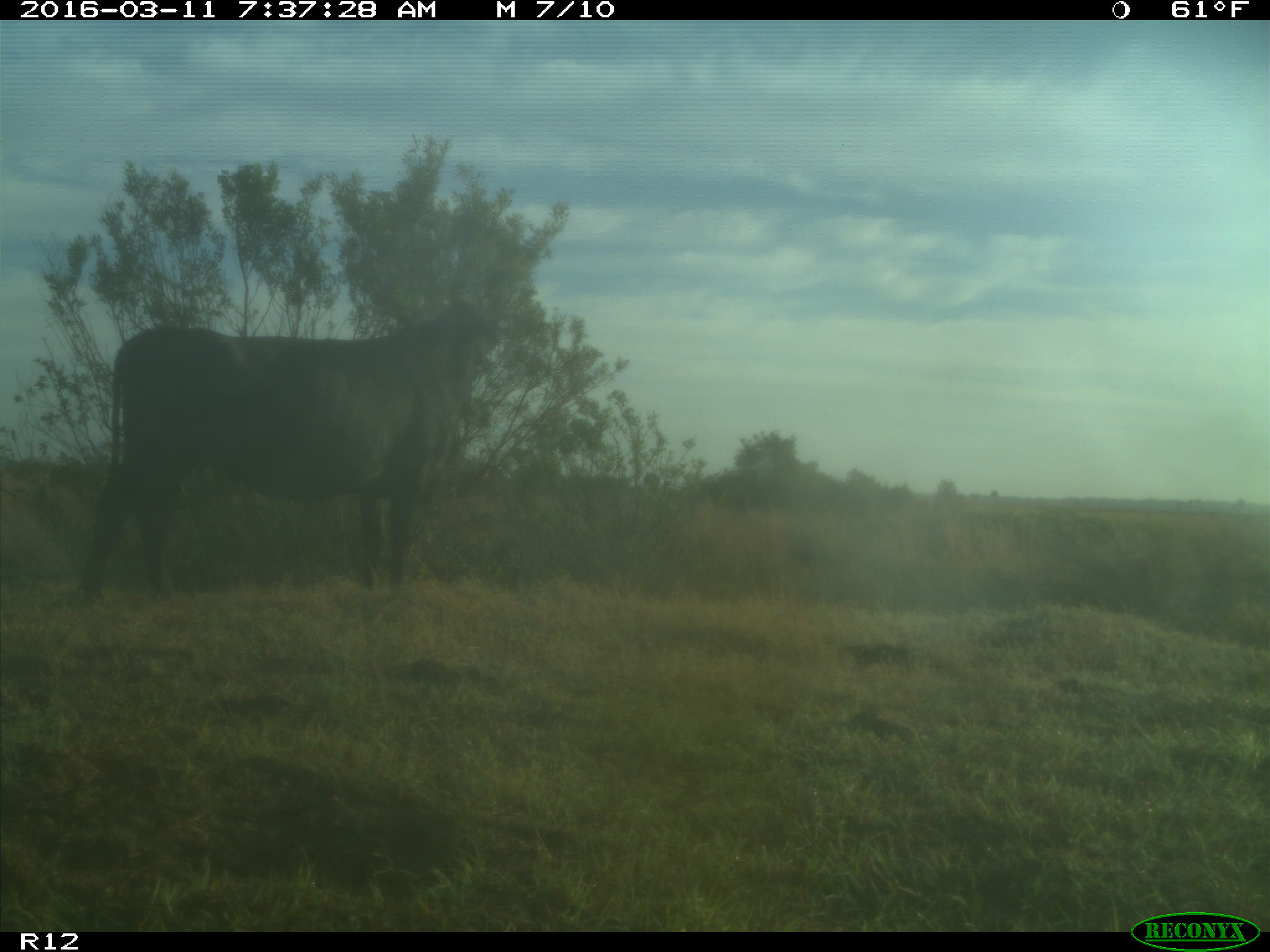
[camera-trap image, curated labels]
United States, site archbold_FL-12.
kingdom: Animalia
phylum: Chordata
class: Mammalia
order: Artiodactyla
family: Bovidae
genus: Bos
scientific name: Bos taurus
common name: domestic cow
Bos taurus (domestic cow).